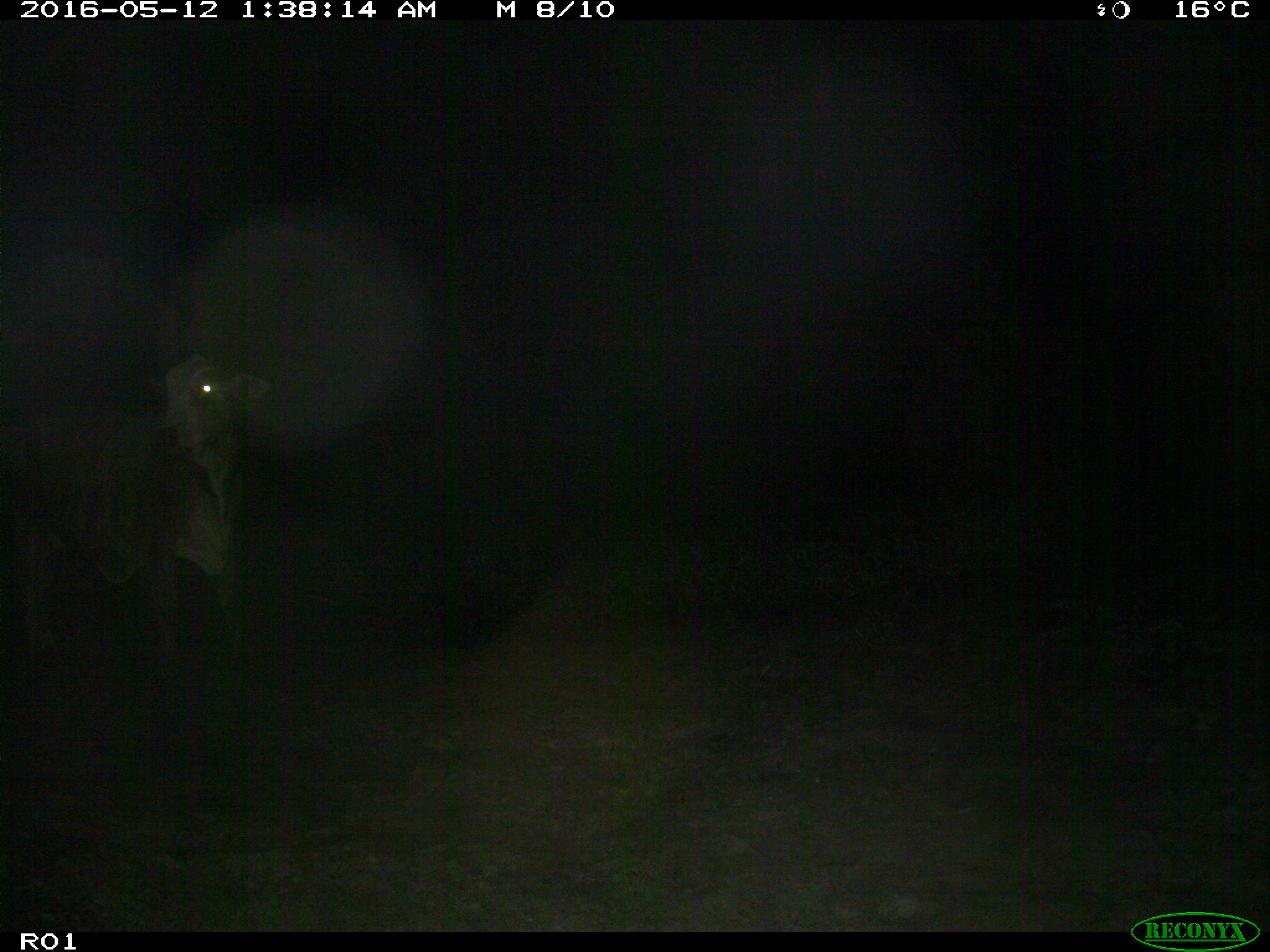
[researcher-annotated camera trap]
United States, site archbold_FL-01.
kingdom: Animalia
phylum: Chordata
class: Mammalia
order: Artiodactyla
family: Bovidae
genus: Bos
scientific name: Bos taurus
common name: domestic cow